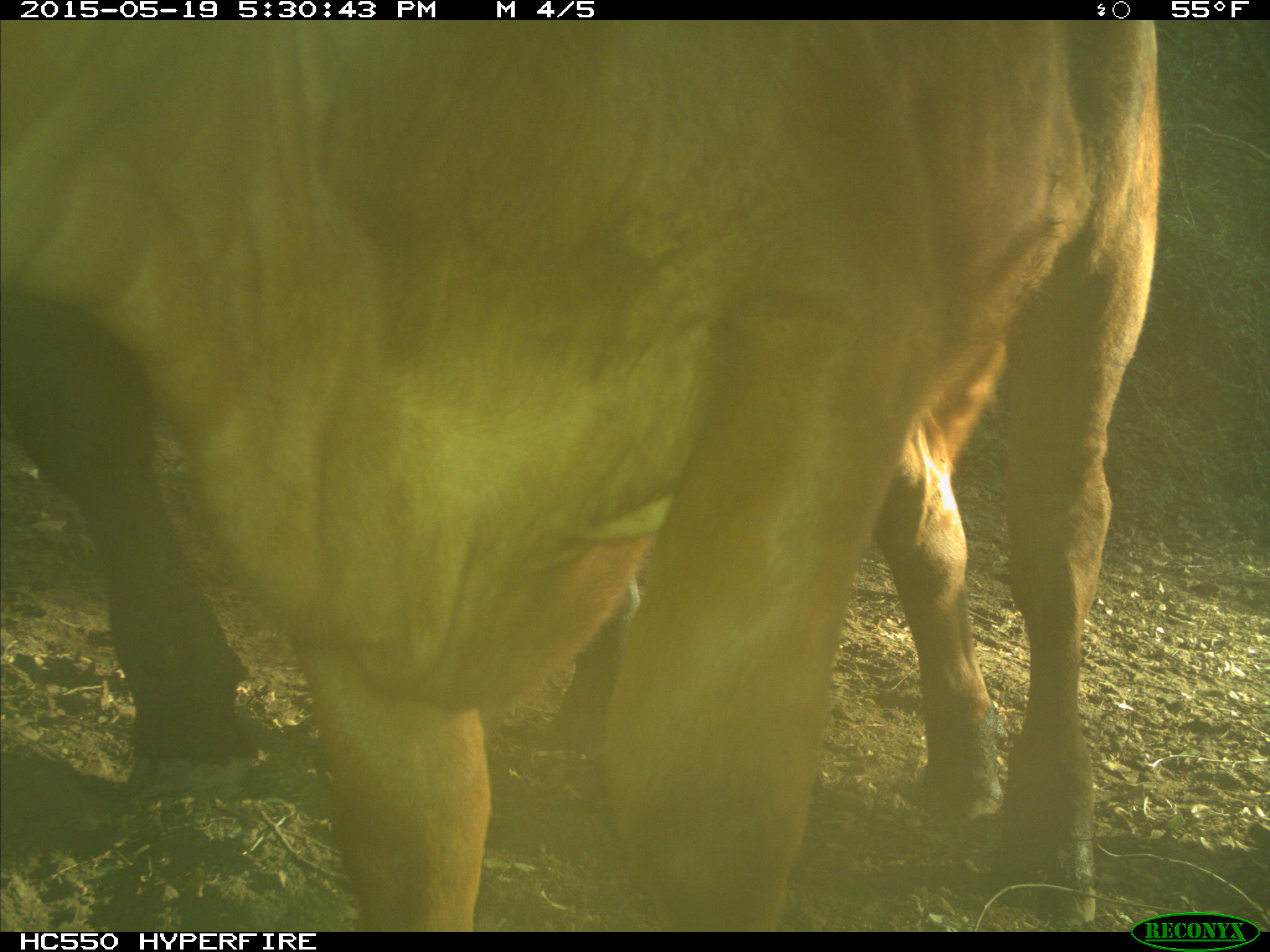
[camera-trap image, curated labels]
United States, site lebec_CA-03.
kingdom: Animalia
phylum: Chordata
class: Mammalia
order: Artiodactyla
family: Bovidae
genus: Bos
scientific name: Bos taurus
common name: domestic cow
Bos taurus (domestic cow).